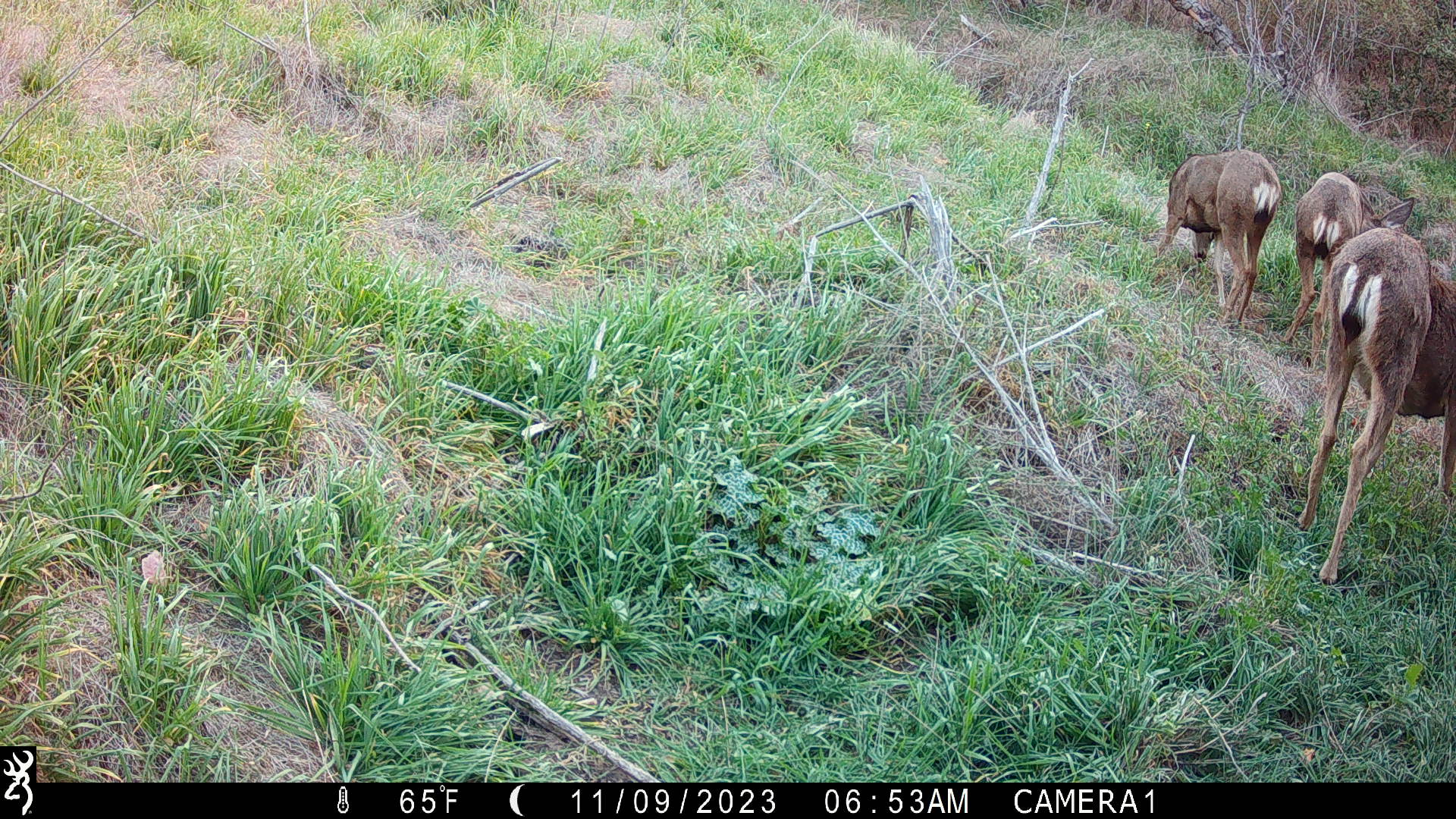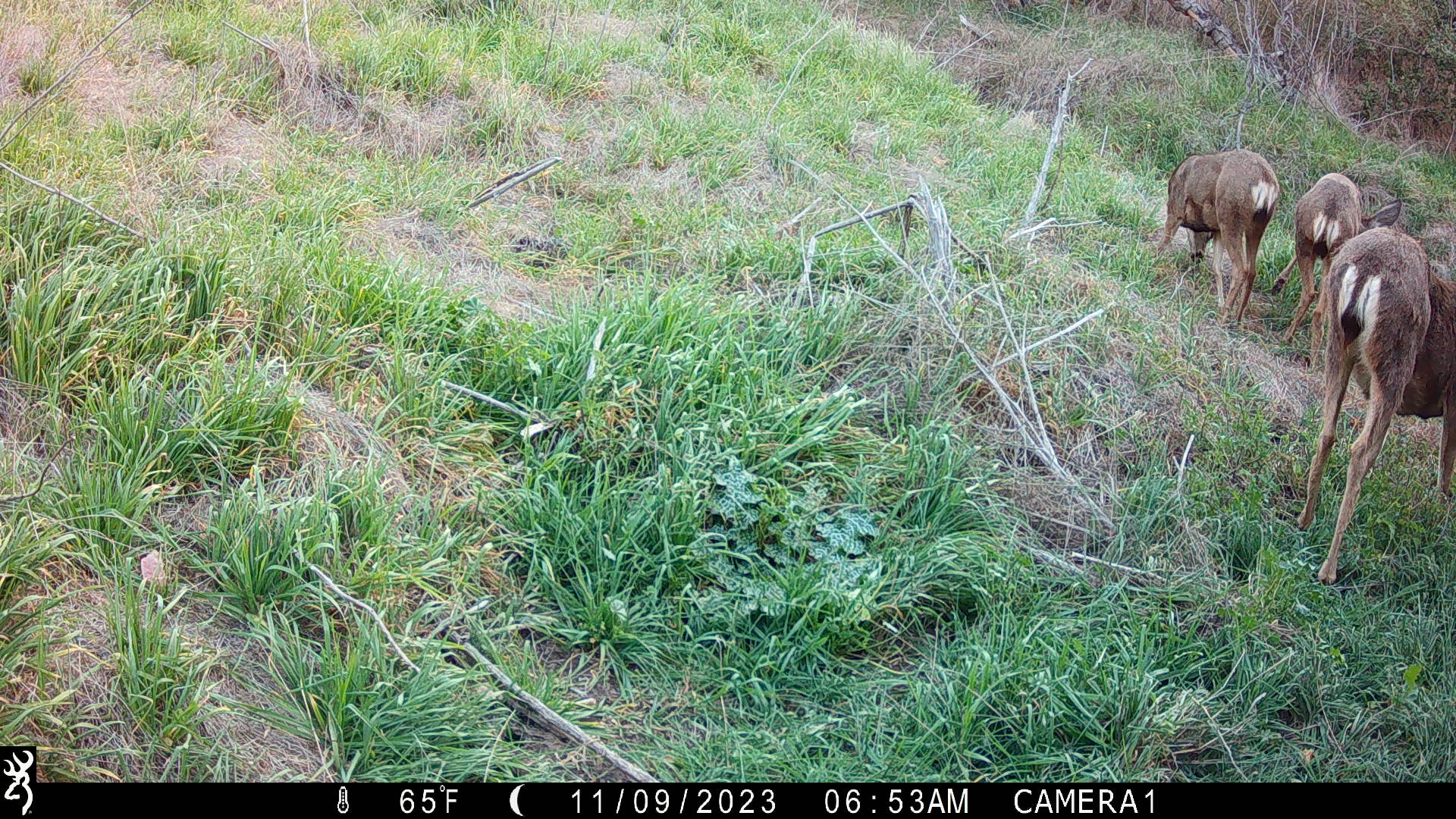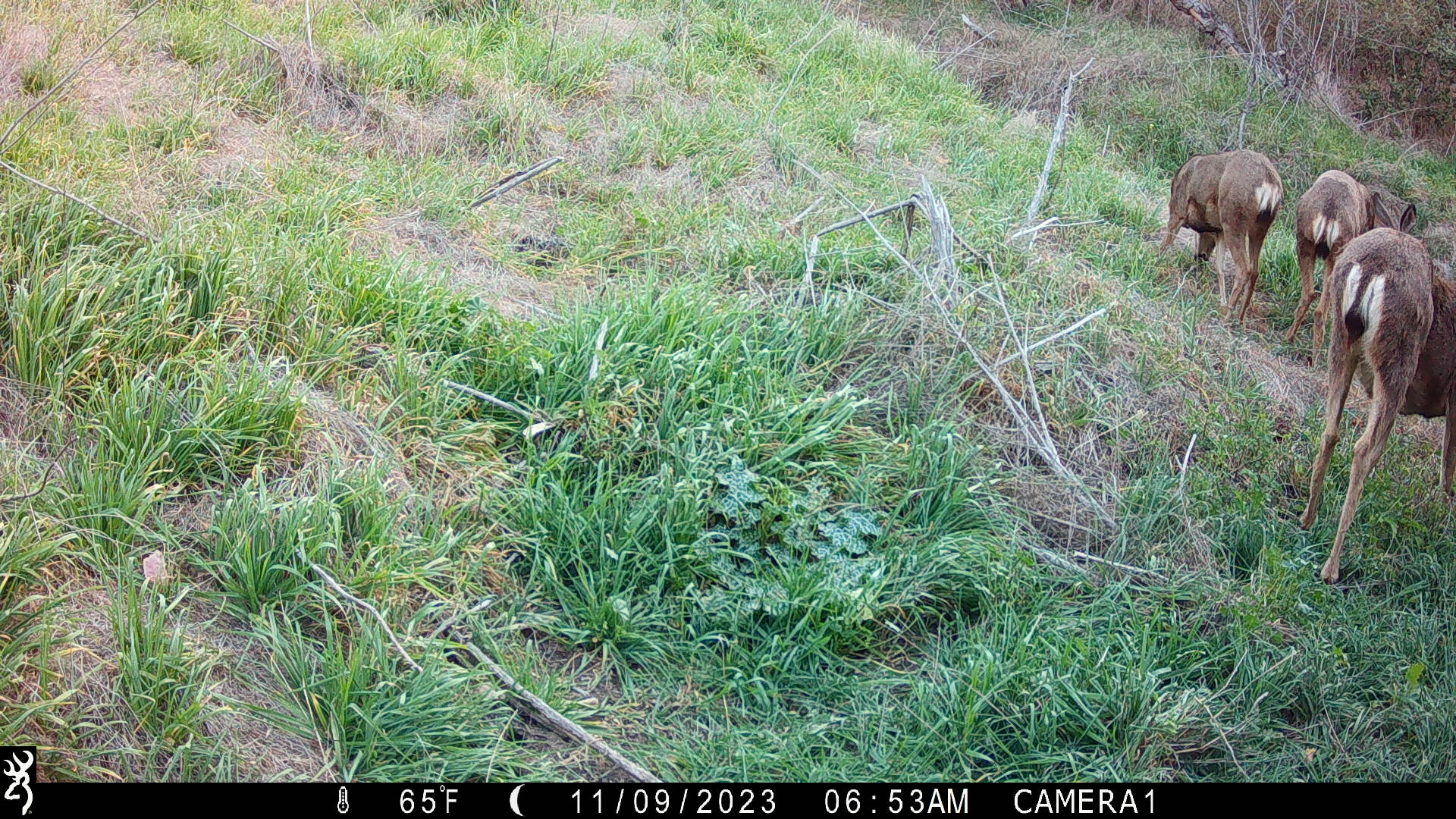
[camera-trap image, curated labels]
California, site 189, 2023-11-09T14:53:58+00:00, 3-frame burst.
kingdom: Animalia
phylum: Chordata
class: Mammalia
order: Artiodactyla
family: Cervidae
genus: Odocoileus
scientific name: Odocoileus hemionus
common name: mule deer